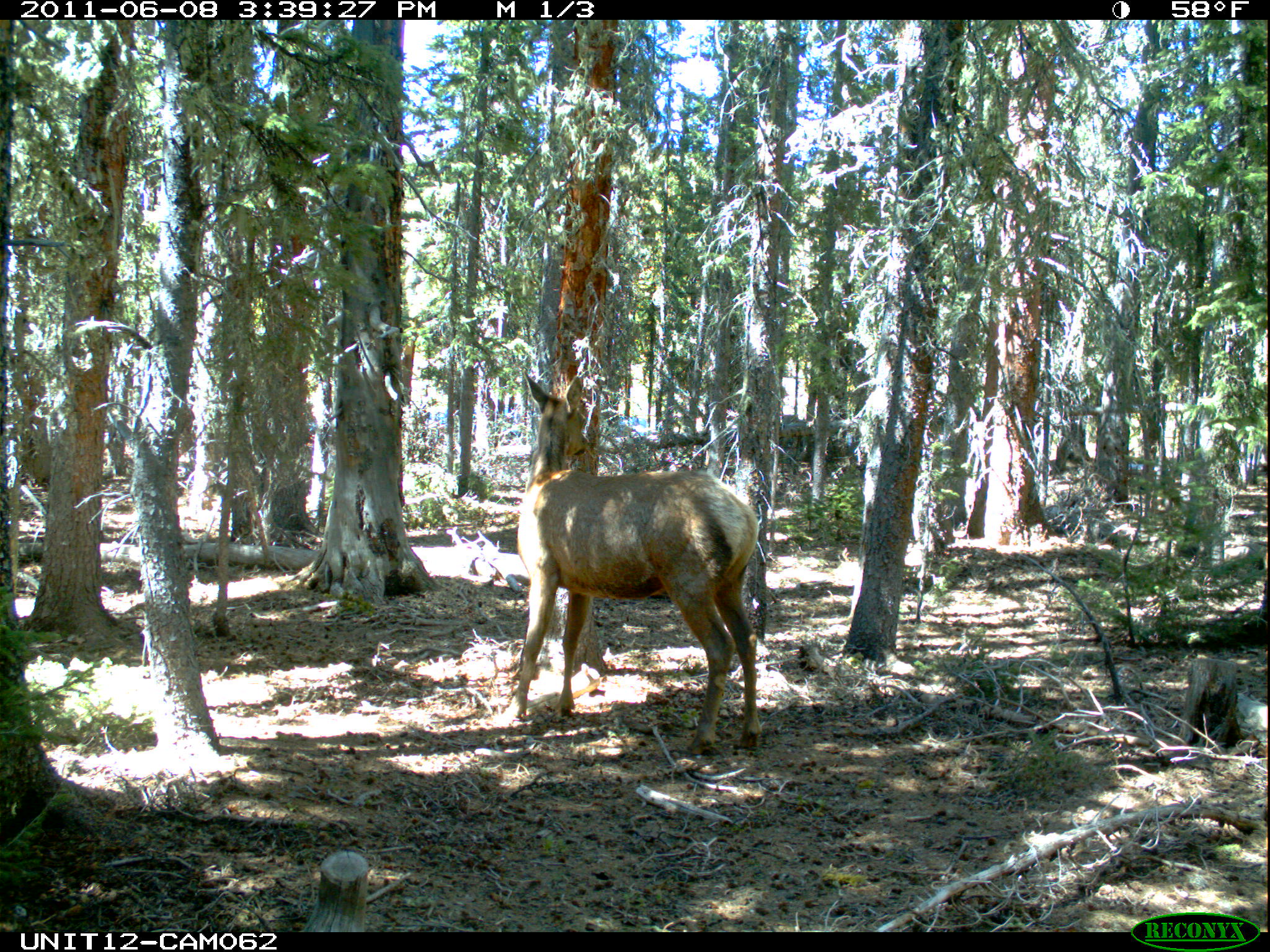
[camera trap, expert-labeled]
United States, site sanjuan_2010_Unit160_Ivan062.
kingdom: Animalia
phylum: Chordata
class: Mammalia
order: Artiodactyla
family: Cervidae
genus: Cervus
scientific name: Cervus elaphus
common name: red deer